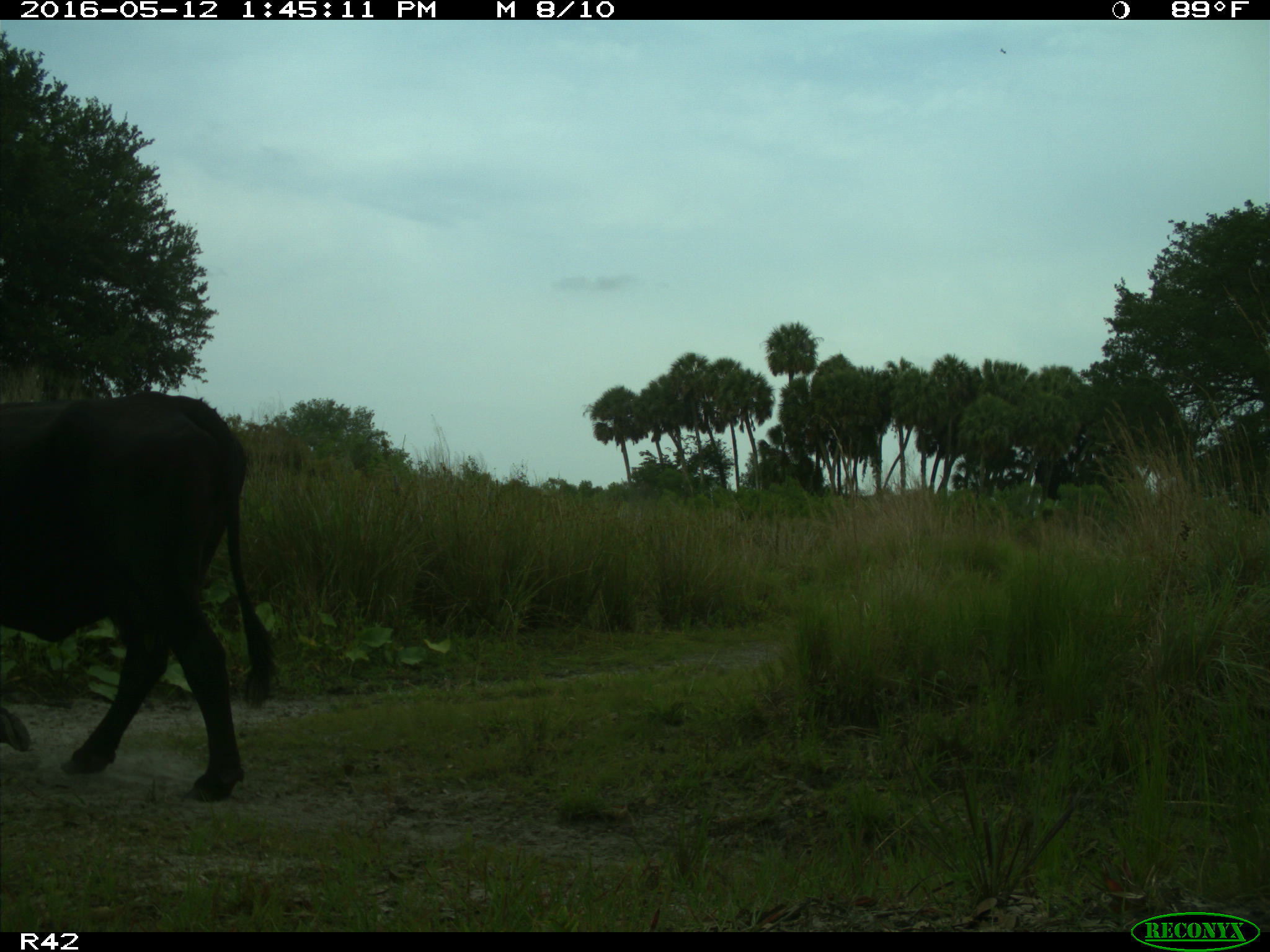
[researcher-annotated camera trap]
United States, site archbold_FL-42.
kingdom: Animalia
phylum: Chordata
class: Mammalia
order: Artiodactyla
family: Bovidae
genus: Bos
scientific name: Bos taurus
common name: domestic cow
Bos taurus (domestic cow).